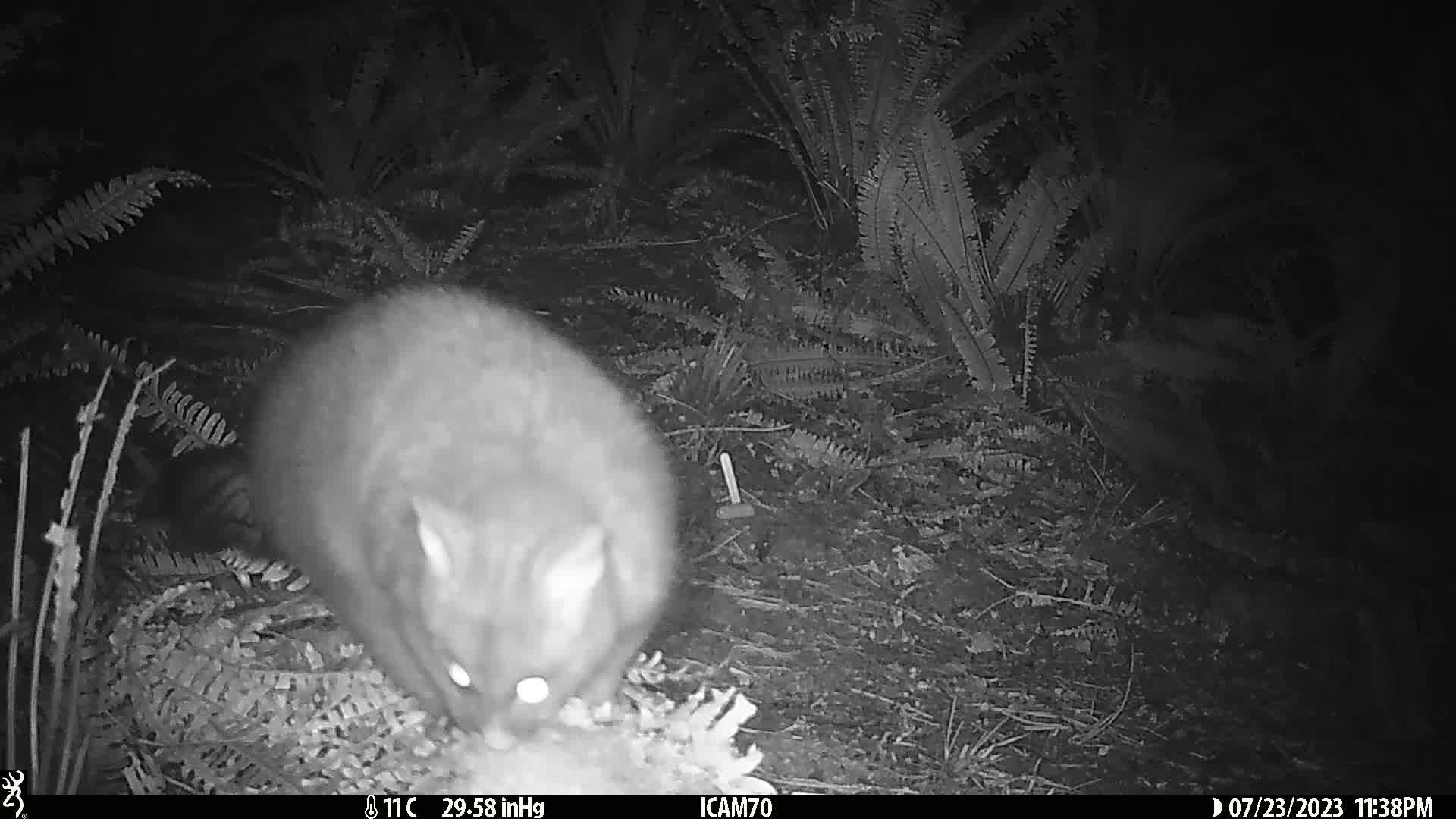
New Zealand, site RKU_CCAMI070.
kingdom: Animalia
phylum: Chordata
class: Mammalia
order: Diprotodontia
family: Phalangeridae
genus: Trichosurus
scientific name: Trichosurus vulpecula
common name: common brushtail possum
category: possum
Possum (common brushtail possum) (Trichosurus vulpecula).